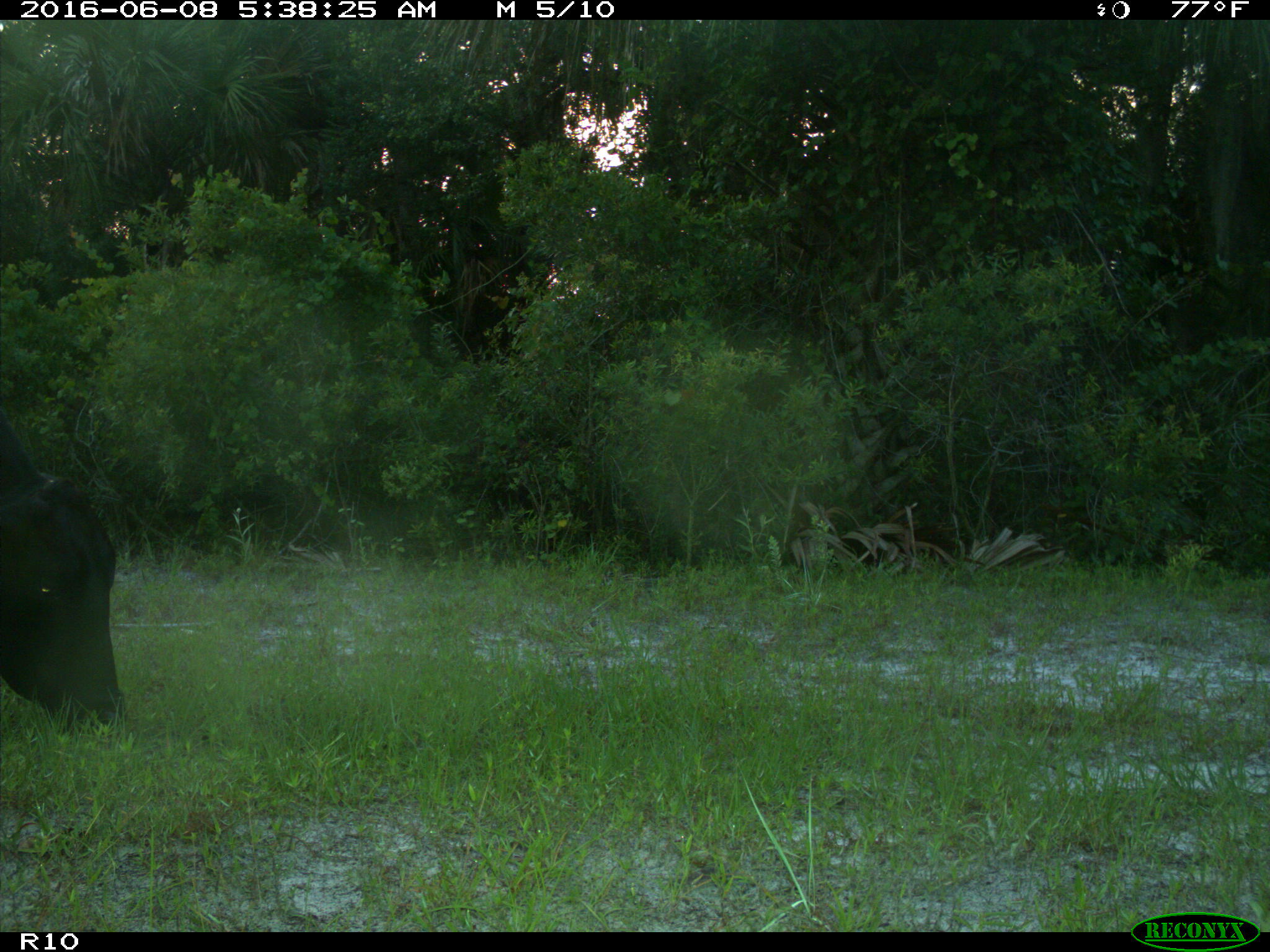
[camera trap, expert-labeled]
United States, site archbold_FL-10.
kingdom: Animalia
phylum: Chordata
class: Mammalia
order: Artiodactyla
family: Bovidae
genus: Bos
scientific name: Bos taurus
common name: domestic cow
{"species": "Bos taurus (domestic cow)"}